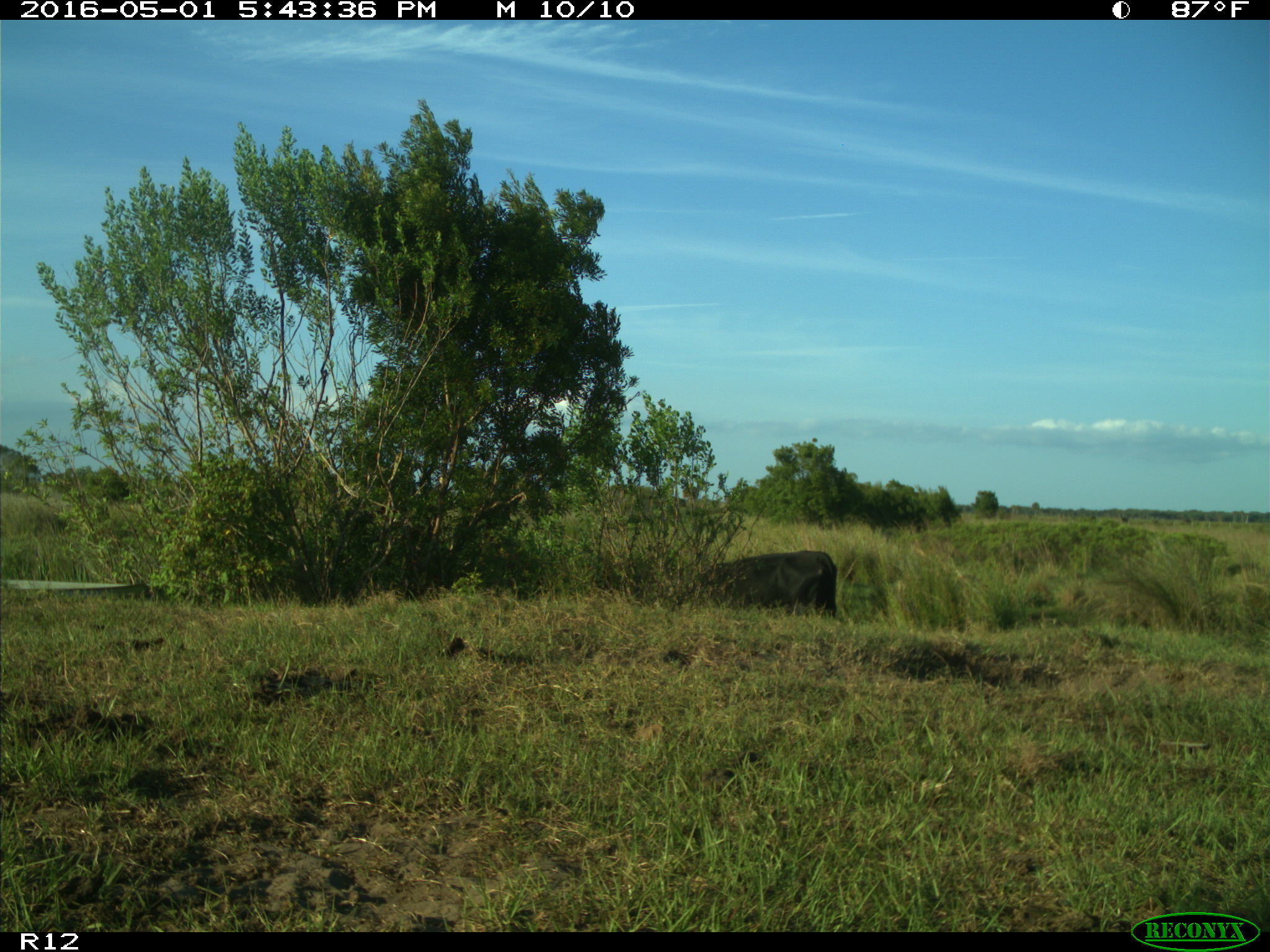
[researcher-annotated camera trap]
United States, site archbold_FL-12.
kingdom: Animalia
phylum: Chordata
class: Mammalia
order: Artiodactyla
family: Bovidae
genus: Bos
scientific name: Bos taurus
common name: domestic cow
Bos taurus (domestic cow).